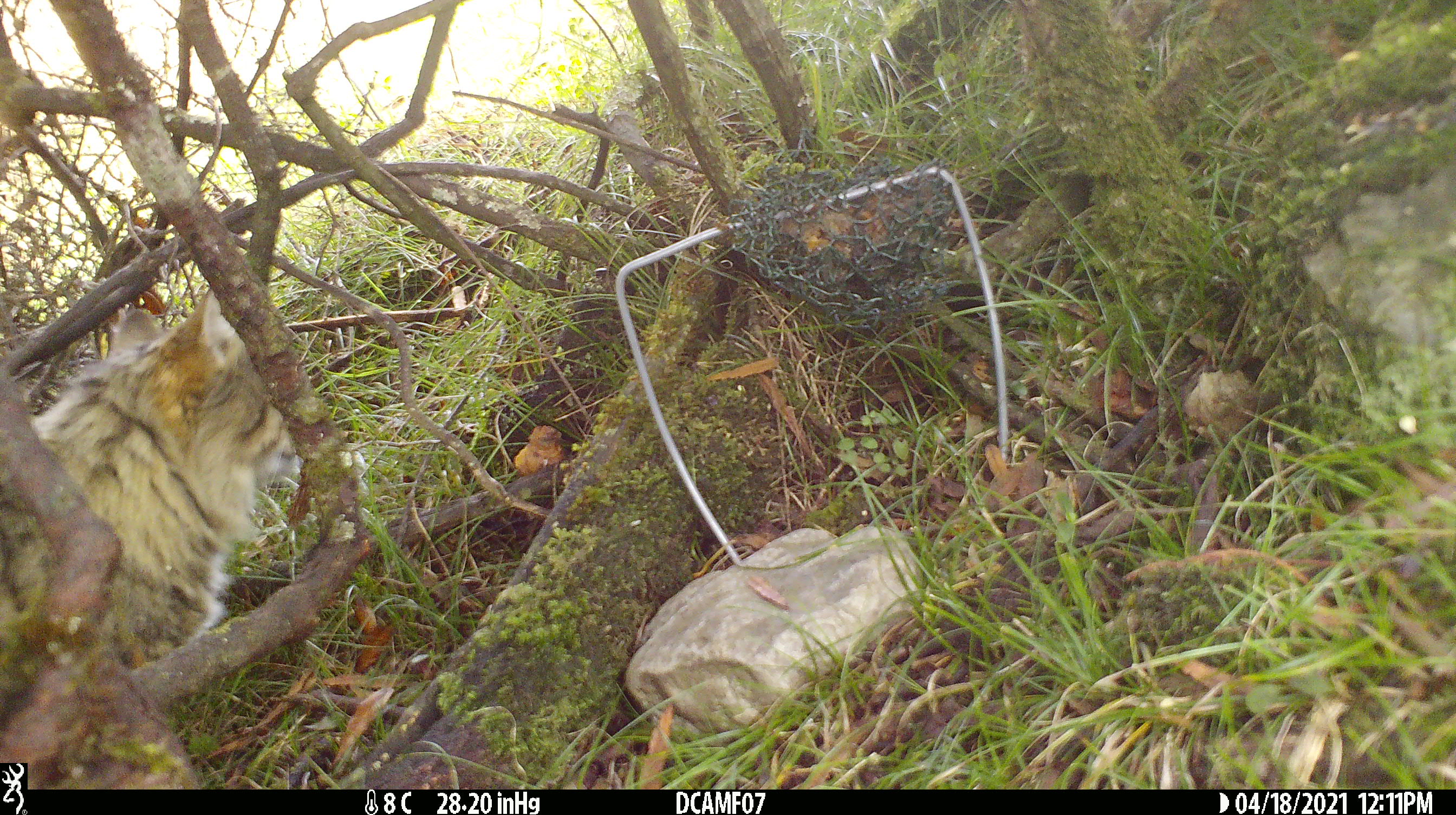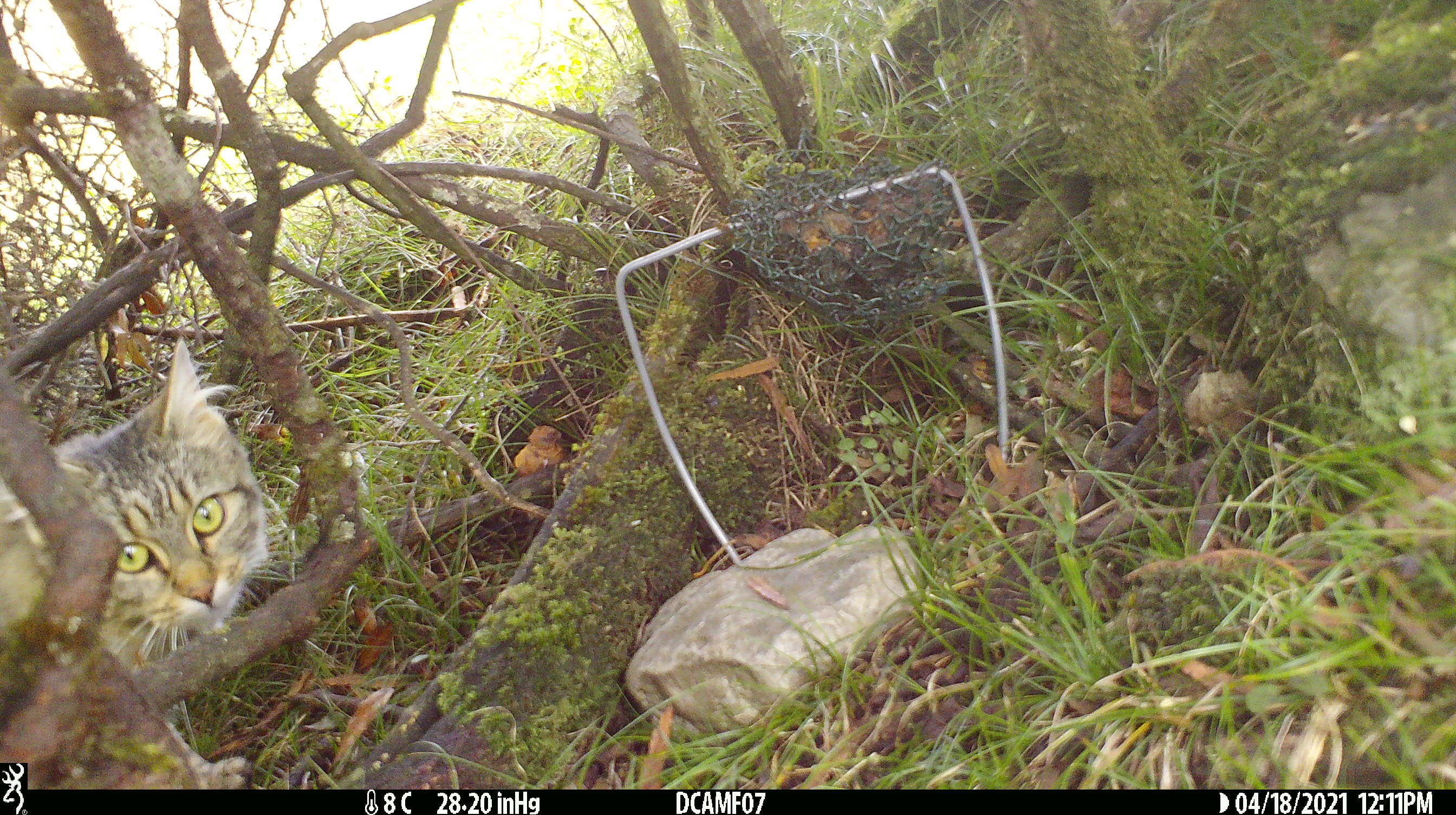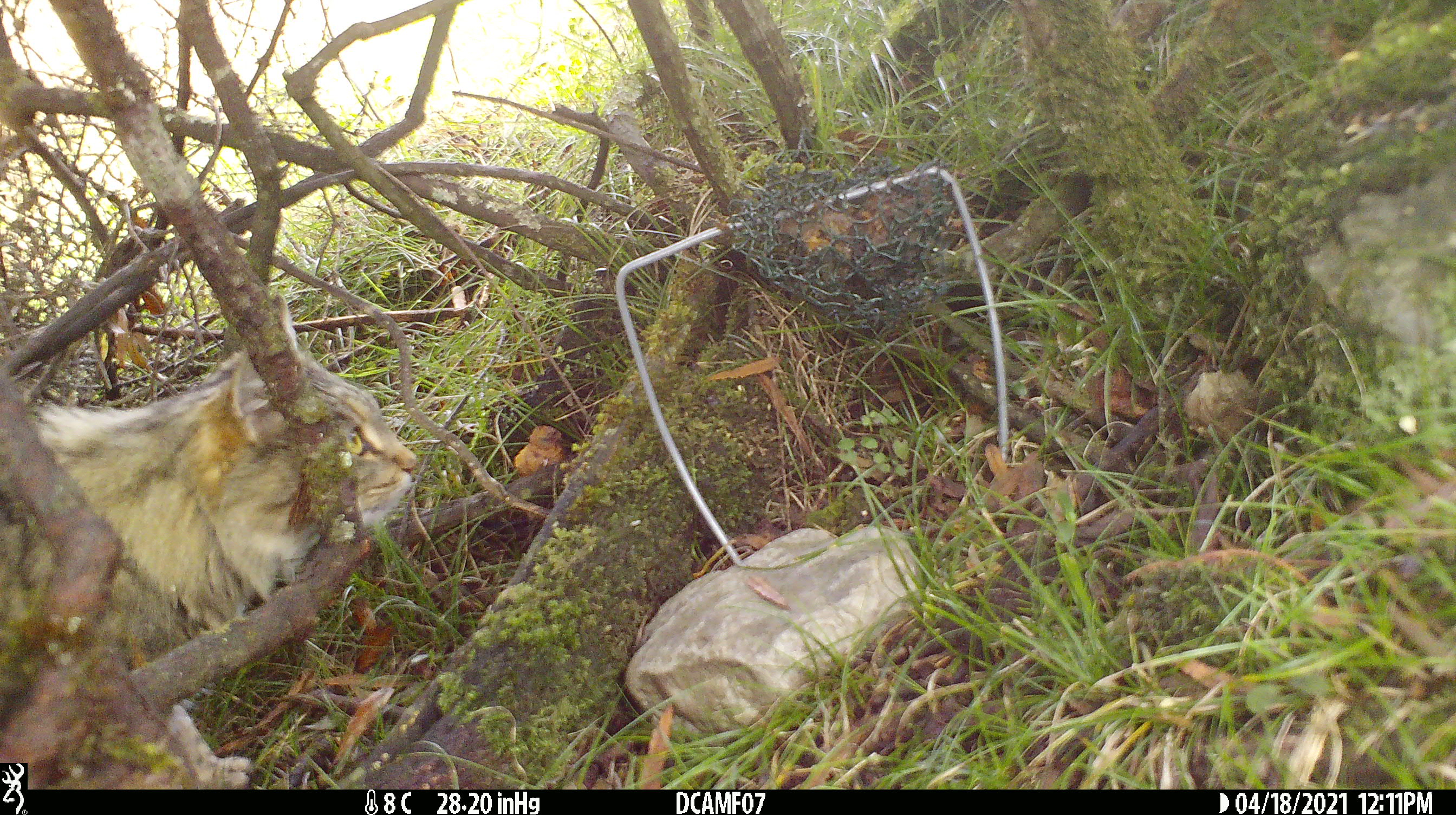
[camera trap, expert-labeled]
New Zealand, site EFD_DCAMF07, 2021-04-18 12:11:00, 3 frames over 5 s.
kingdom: Animalia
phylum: Chordata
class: Mammalia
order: Diprotodontia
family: Phalangeridae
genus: Trichosurus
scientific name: Trichosurus vulpecula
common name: common brushtail possum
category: possum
Possum (common brushtail possum) (Trichosurus vulpecula).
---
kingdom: Animalia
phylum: Chordata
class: Mammalia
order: Carnivora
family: Felidae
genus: Felis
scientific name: Felis catus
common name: domestic cat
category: cat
Cat (domestic cat) (Felis catus).